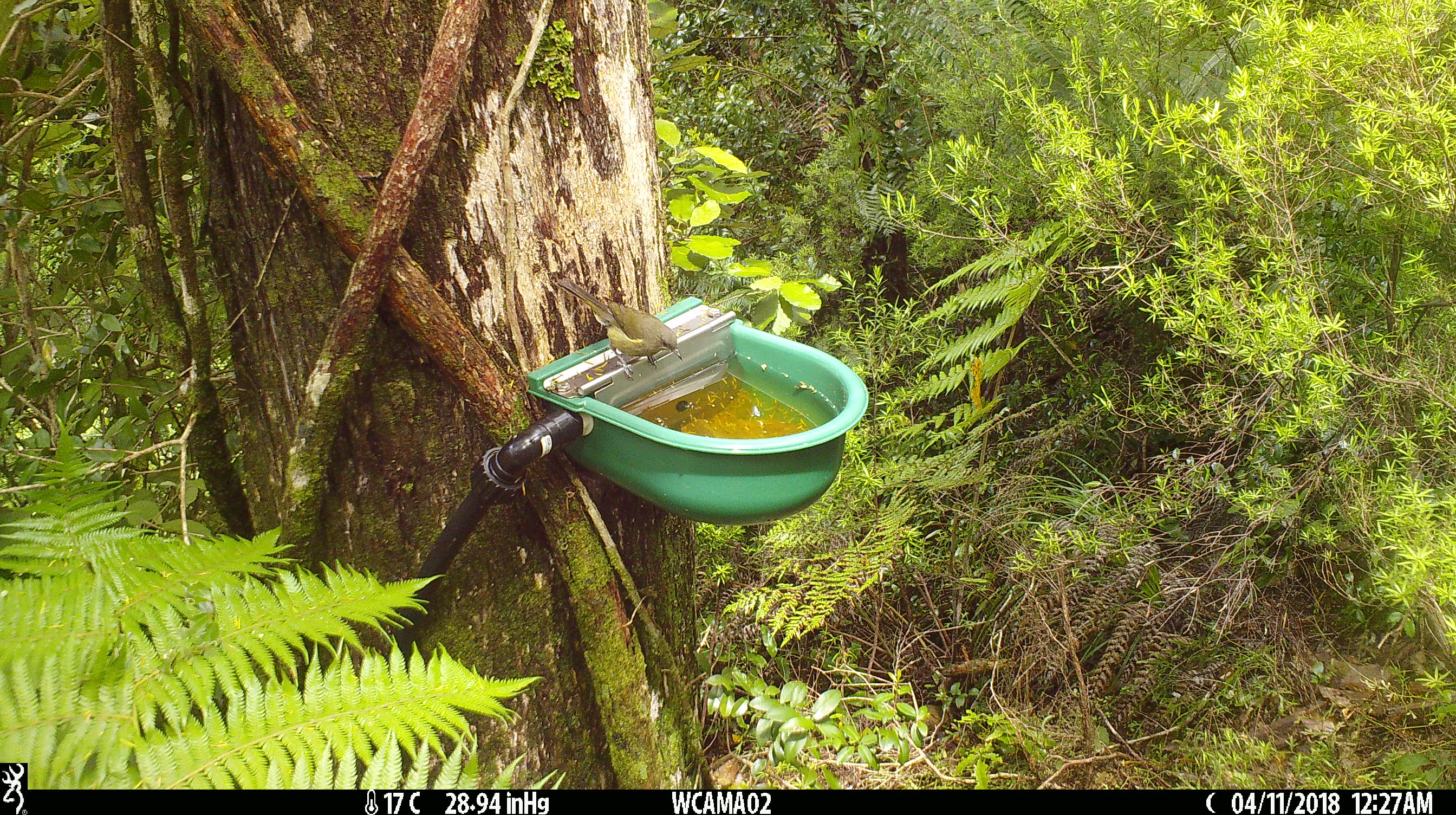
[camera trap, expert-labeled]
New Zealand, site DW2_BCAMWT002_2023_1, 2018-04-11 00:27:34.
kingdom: Animalia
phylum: Chordata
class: Aves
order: Passeriformes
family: Meliphagidae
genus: Anthornis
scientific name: Anthornis melanura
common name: new zealand bellbird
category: bellbird